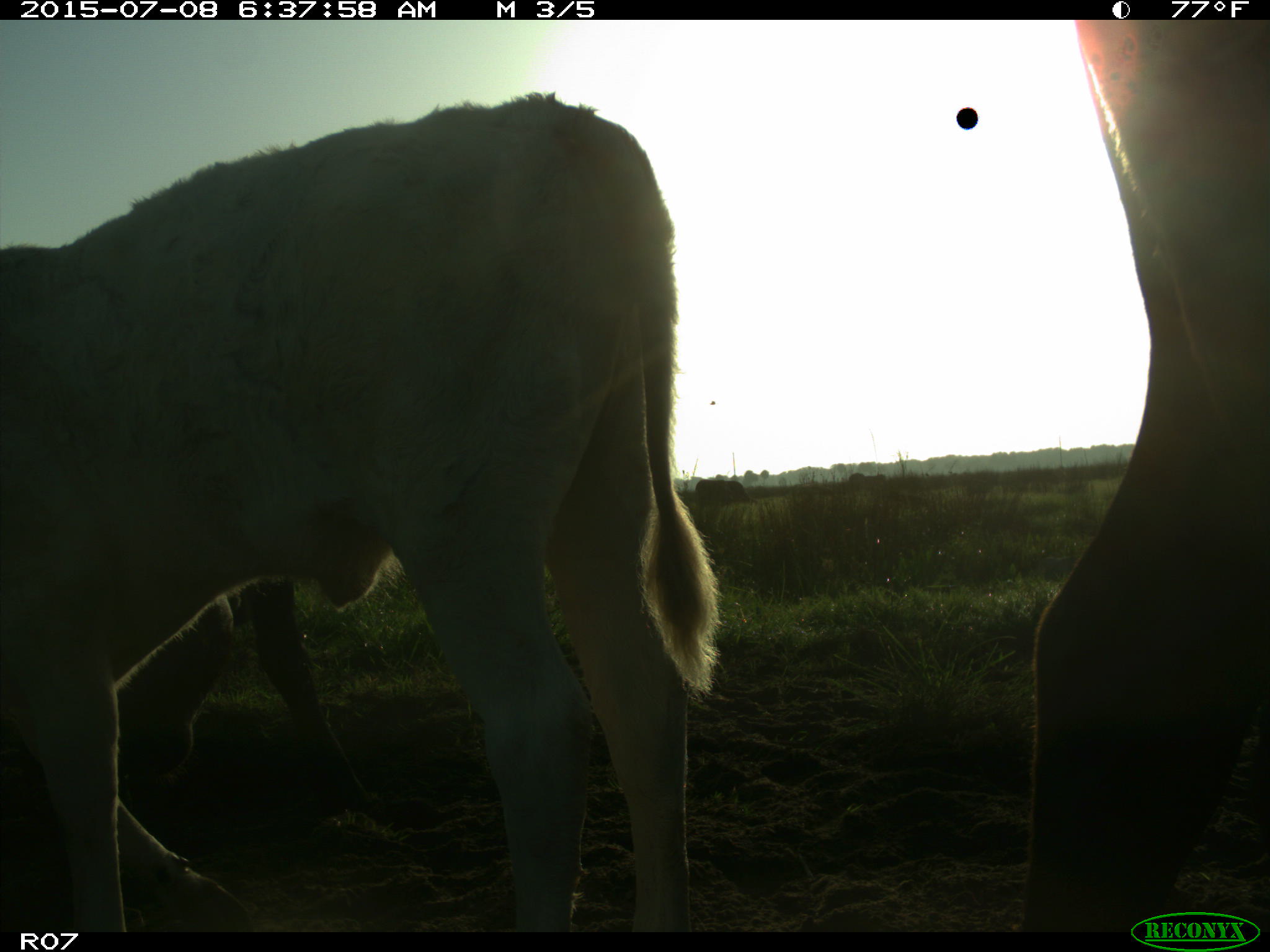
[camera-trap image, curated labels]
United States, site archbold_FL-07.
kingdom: Animalia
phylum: Chordata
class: Mammalia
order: Artiodactyla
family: Bovidae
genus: Bos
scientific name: Bos taurus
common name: domestic cow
Bos taurus (domestic cow).